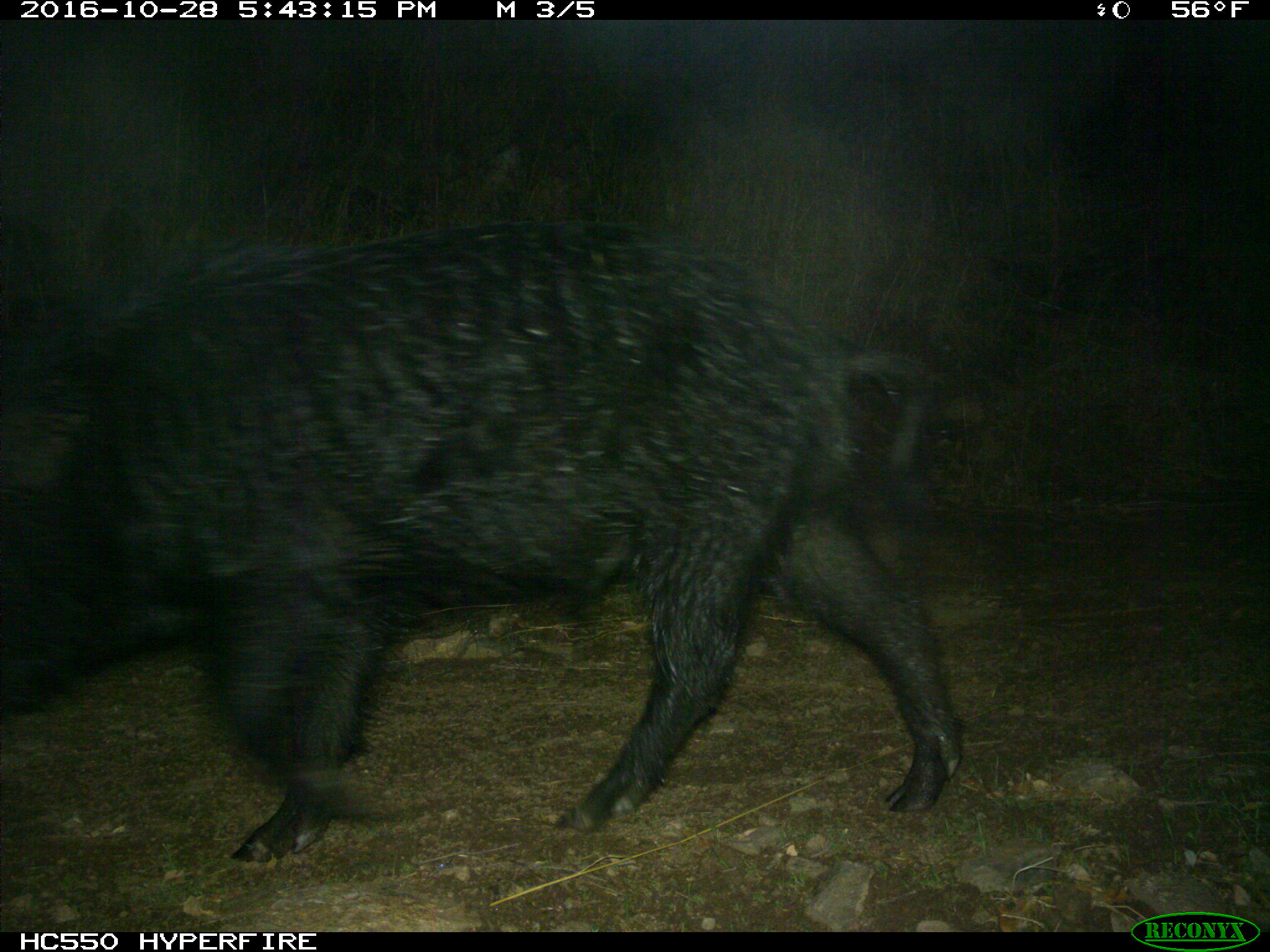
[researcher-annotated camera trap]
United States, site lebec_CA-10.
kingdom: Animalia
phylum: Chordata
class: Mammalia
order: Artiodactyla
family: Suidae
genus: Sus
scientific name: Sus scrofa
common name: wild boar